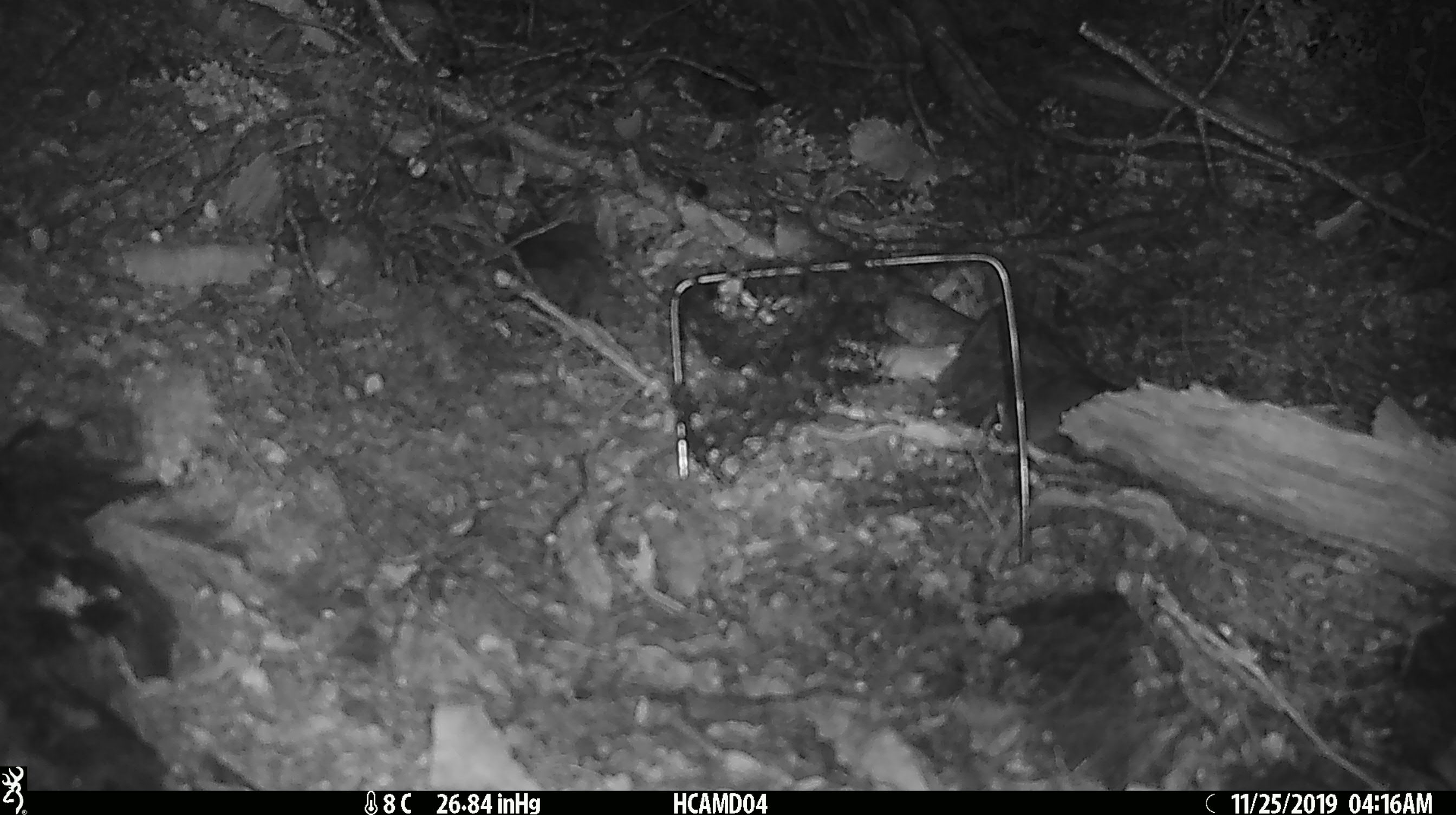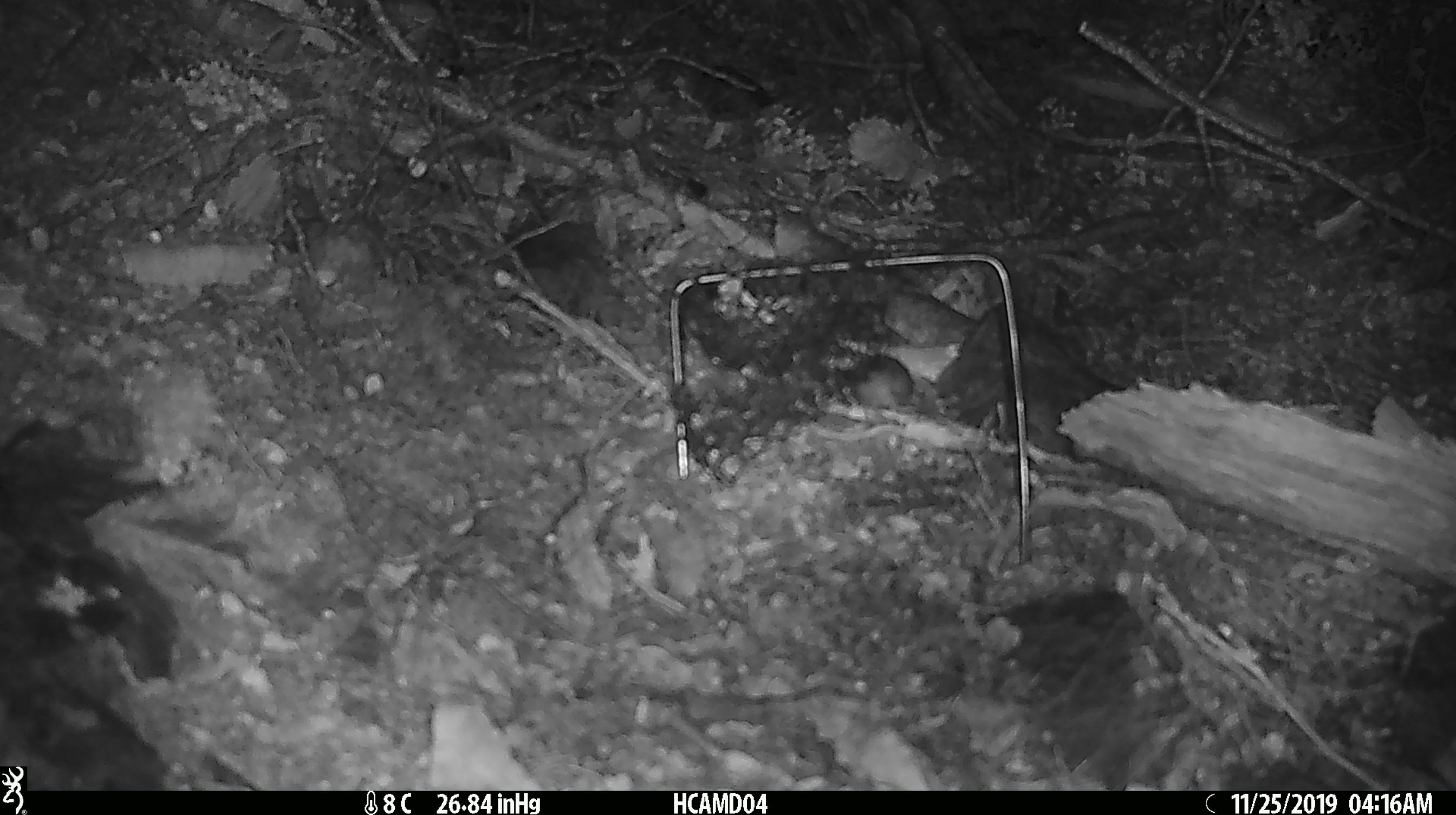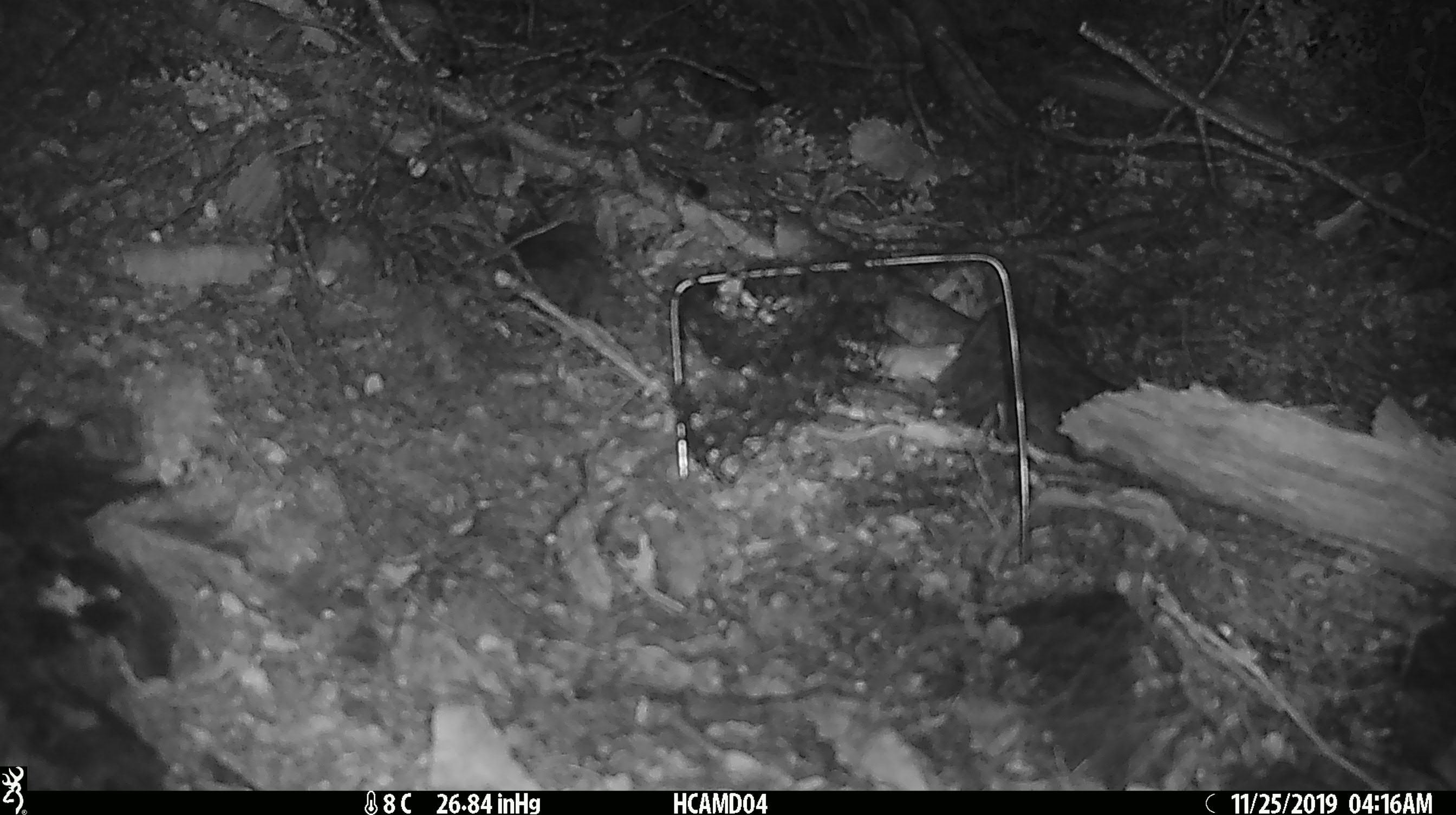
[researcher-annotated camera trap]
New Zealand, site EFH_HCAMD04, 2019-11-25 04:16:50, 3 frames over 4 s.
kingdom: Animalia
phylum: Chordata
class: Mammalia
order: Rodentia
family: Muridae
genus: Mus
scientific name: Mus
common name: mouse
Mouse (Mus).